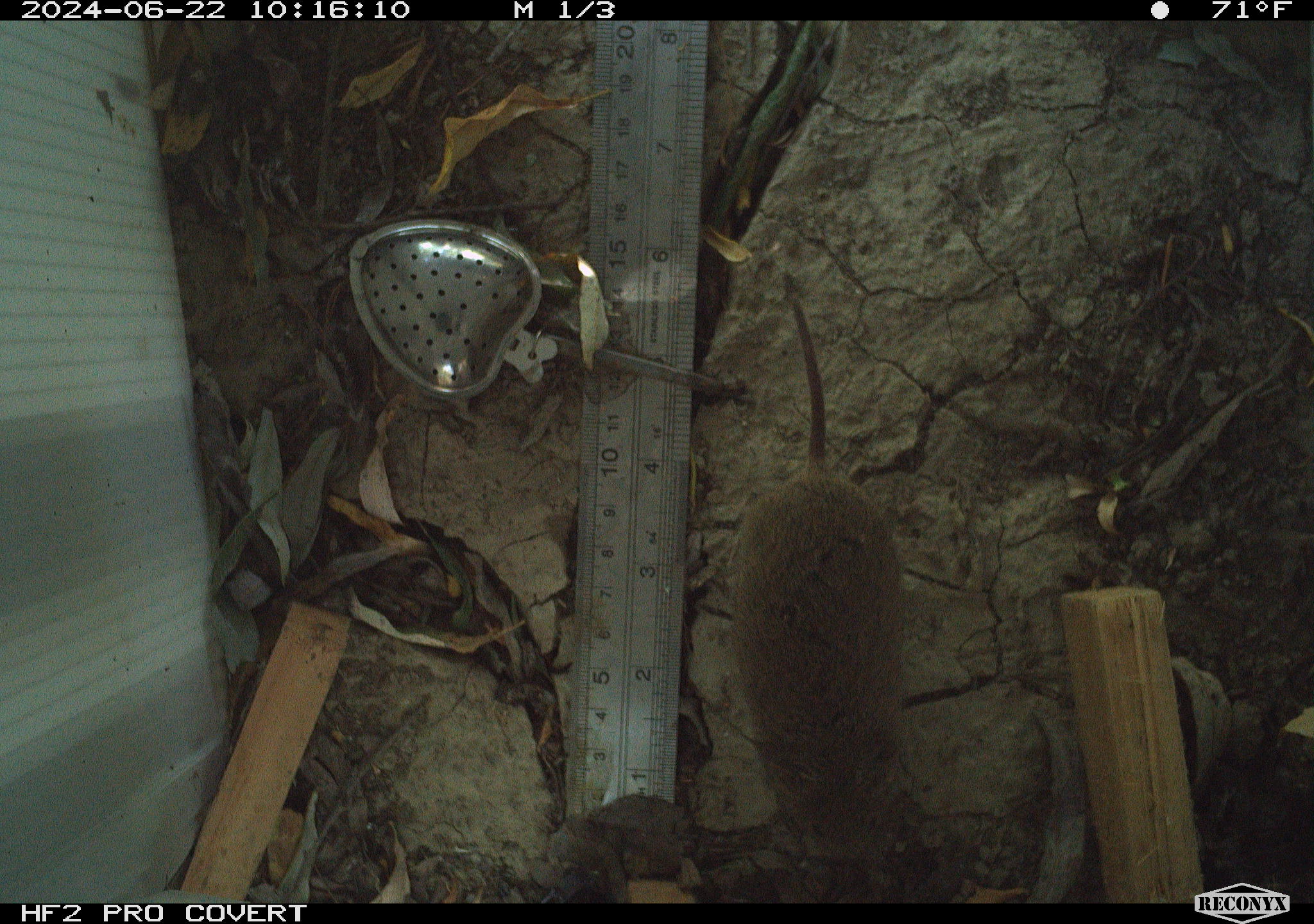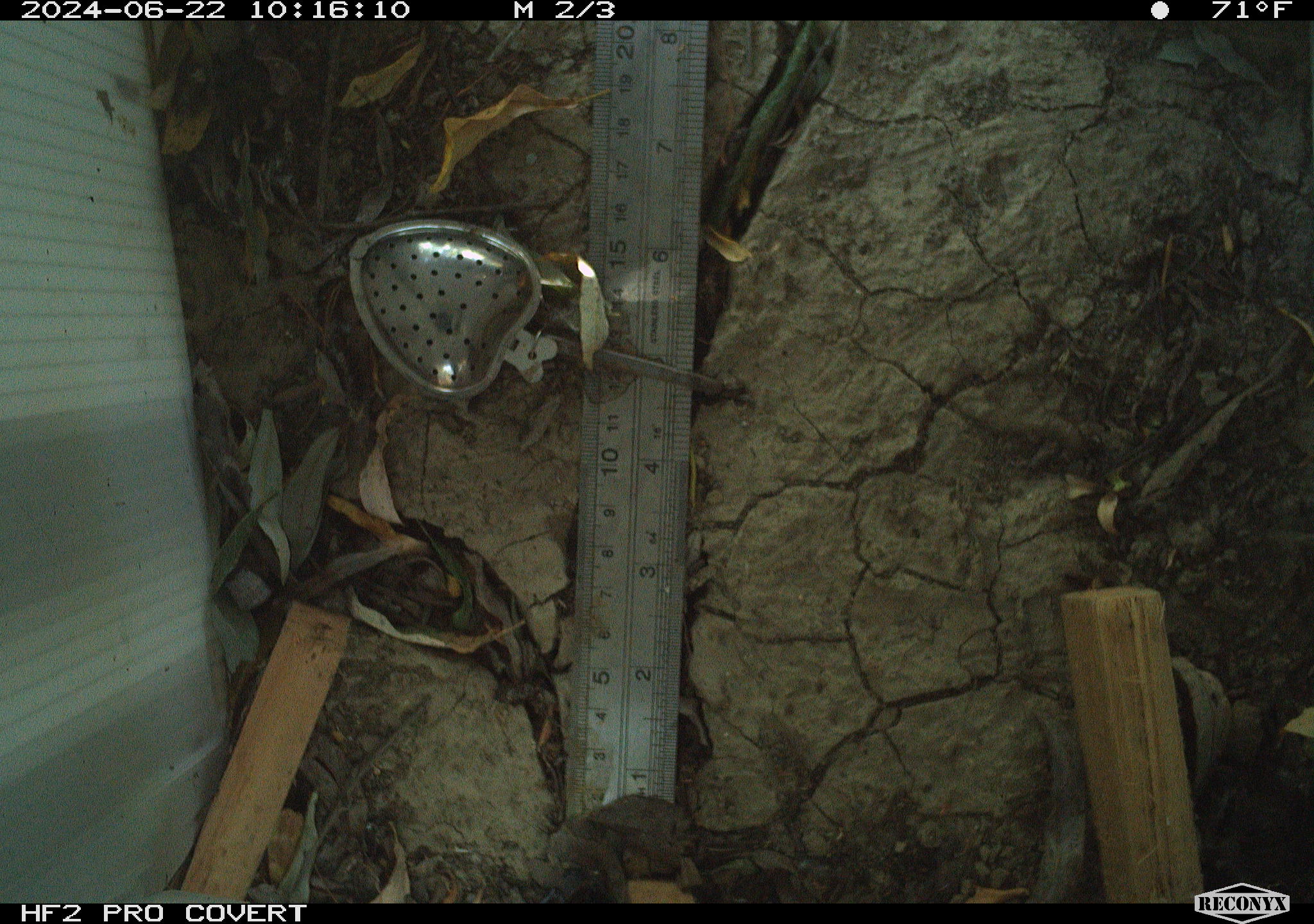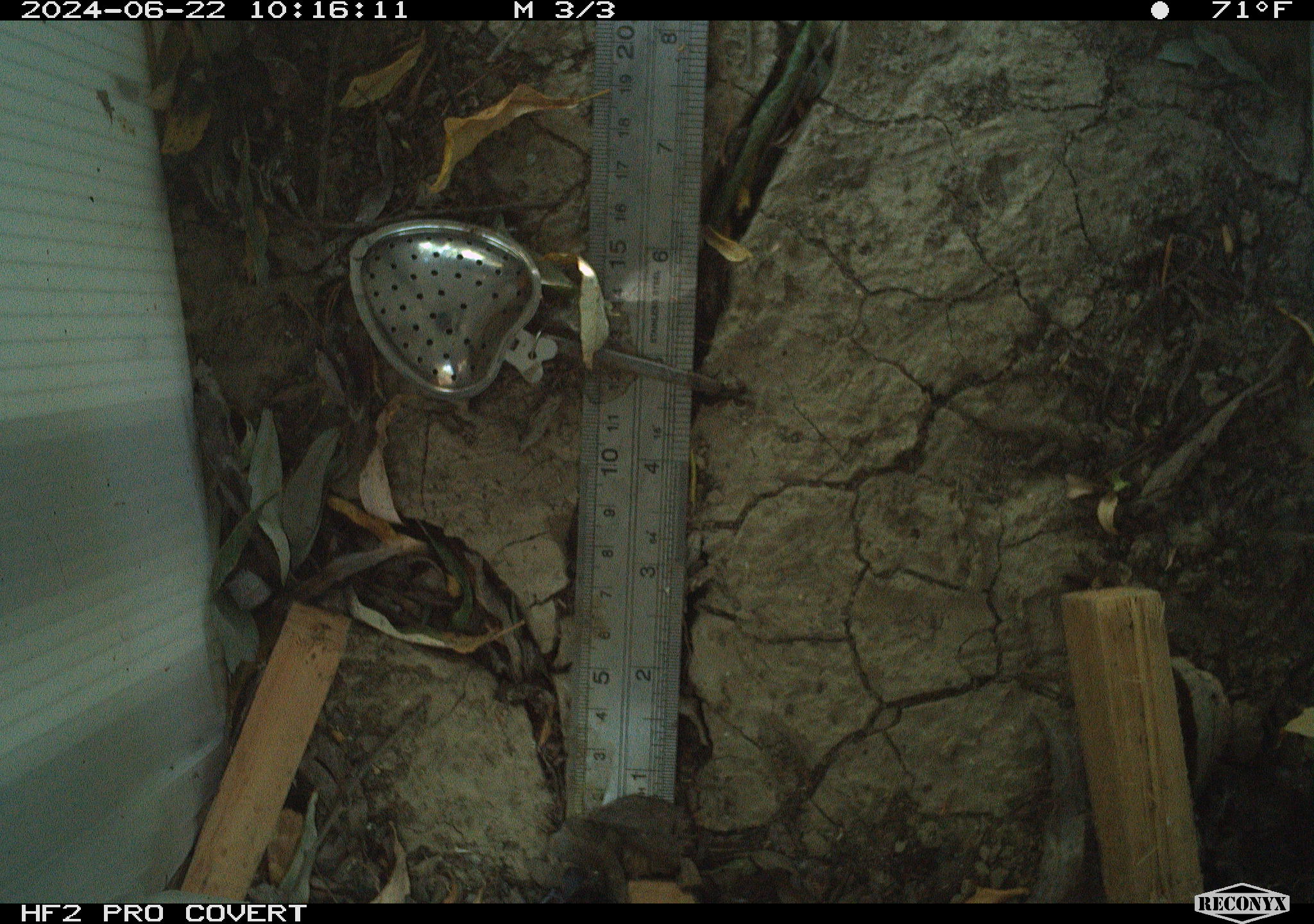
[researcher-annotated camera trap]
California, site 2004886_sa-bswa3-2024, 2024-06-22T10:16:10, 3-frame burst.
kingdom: Animalia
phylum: Chordata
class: Mammalia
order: Rodentia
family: Cricetidae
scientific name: Arvicolinae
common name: voles, lemmings, and muskrats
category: arvicolinae subfamily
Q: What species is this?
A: Arvicolinae subfamily (voles, lemmings, and muskrats) (Arvicolinae).